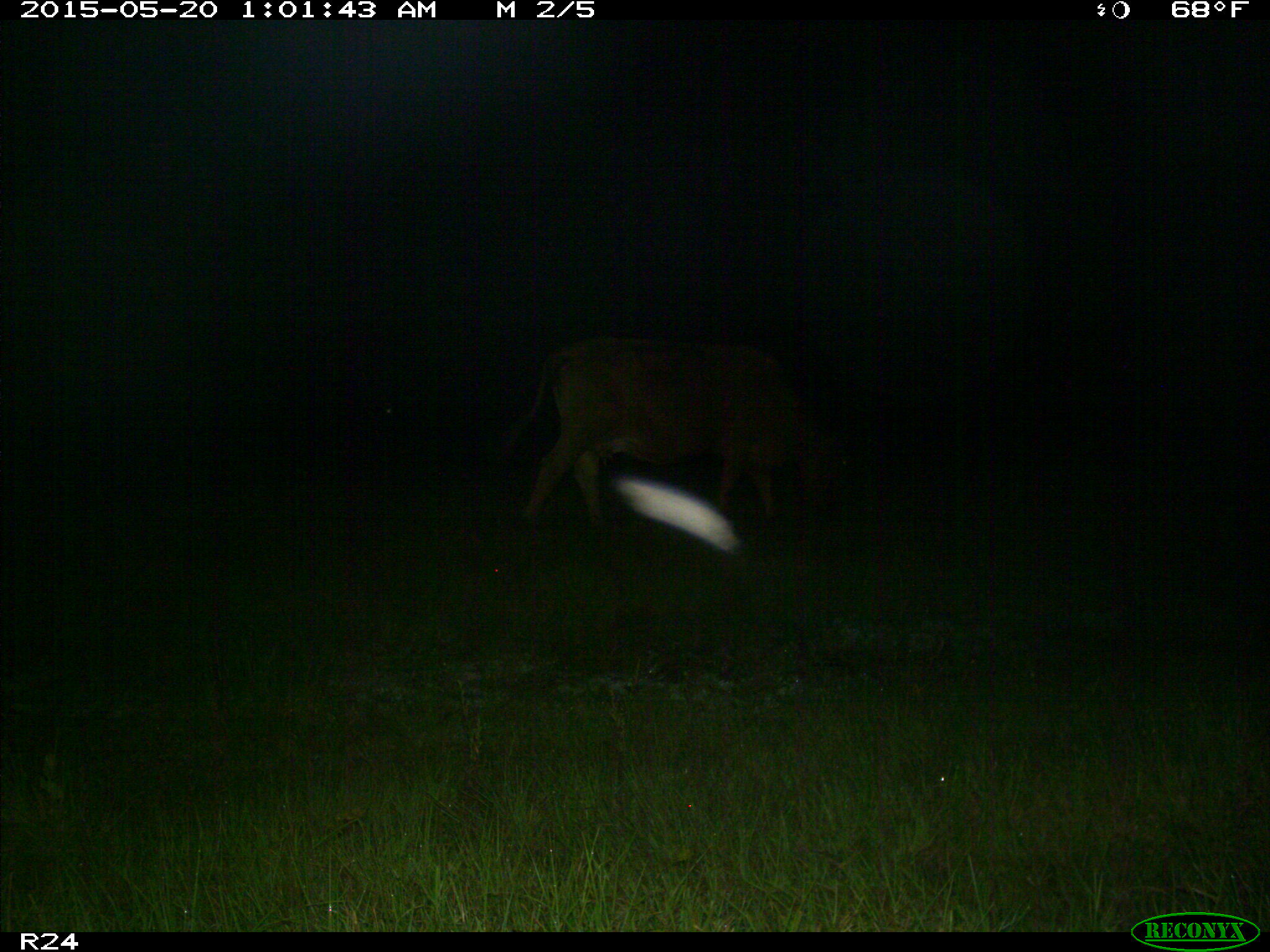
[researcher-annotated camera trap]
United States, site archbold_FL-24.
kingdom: Animalia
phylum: Chordata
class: Mammalia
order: Artiodactyla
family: Bovidae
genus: Bos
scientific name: Bos taurus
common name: domestic cow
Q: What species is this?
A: Bos taurus (domestic cow).